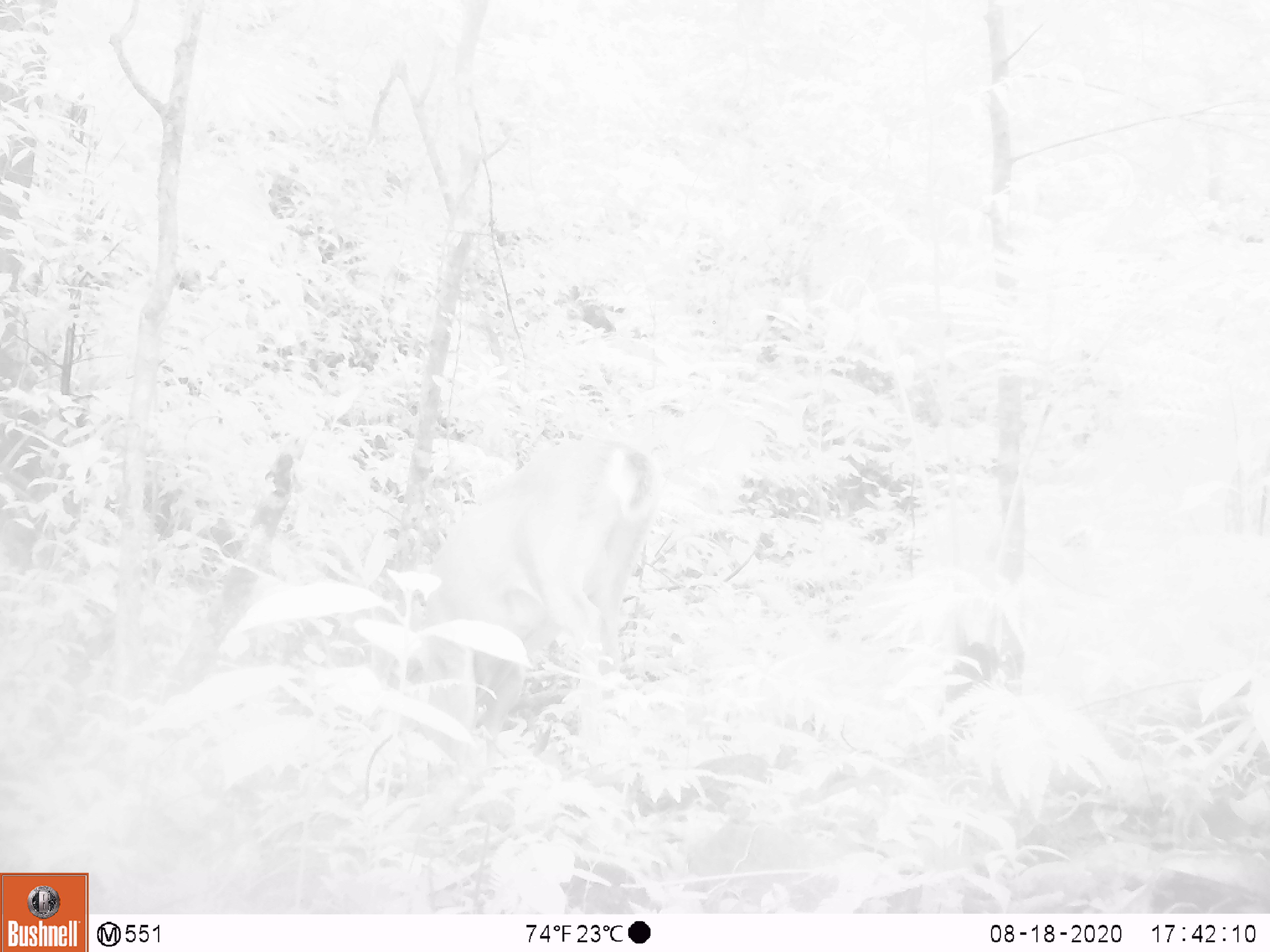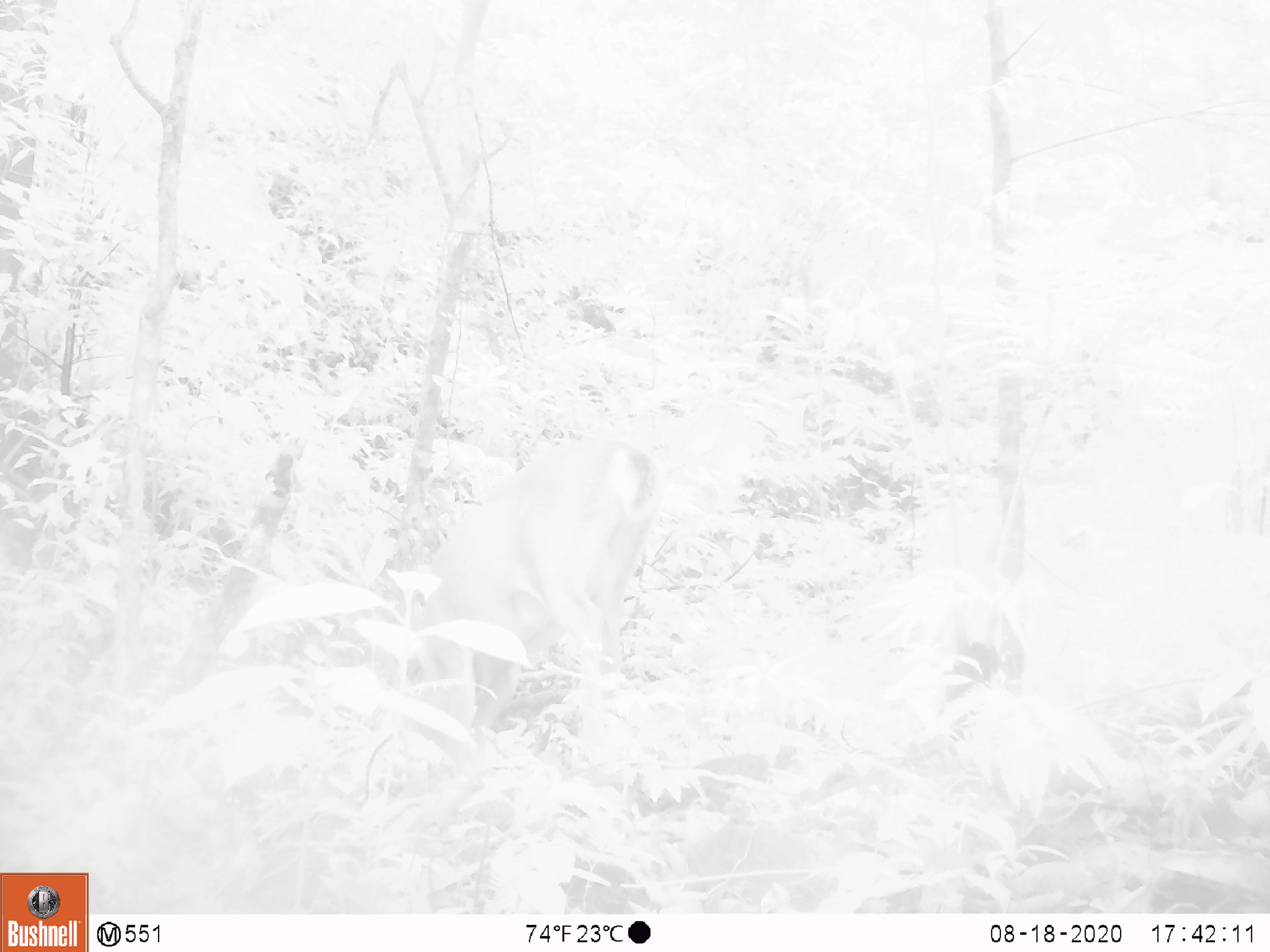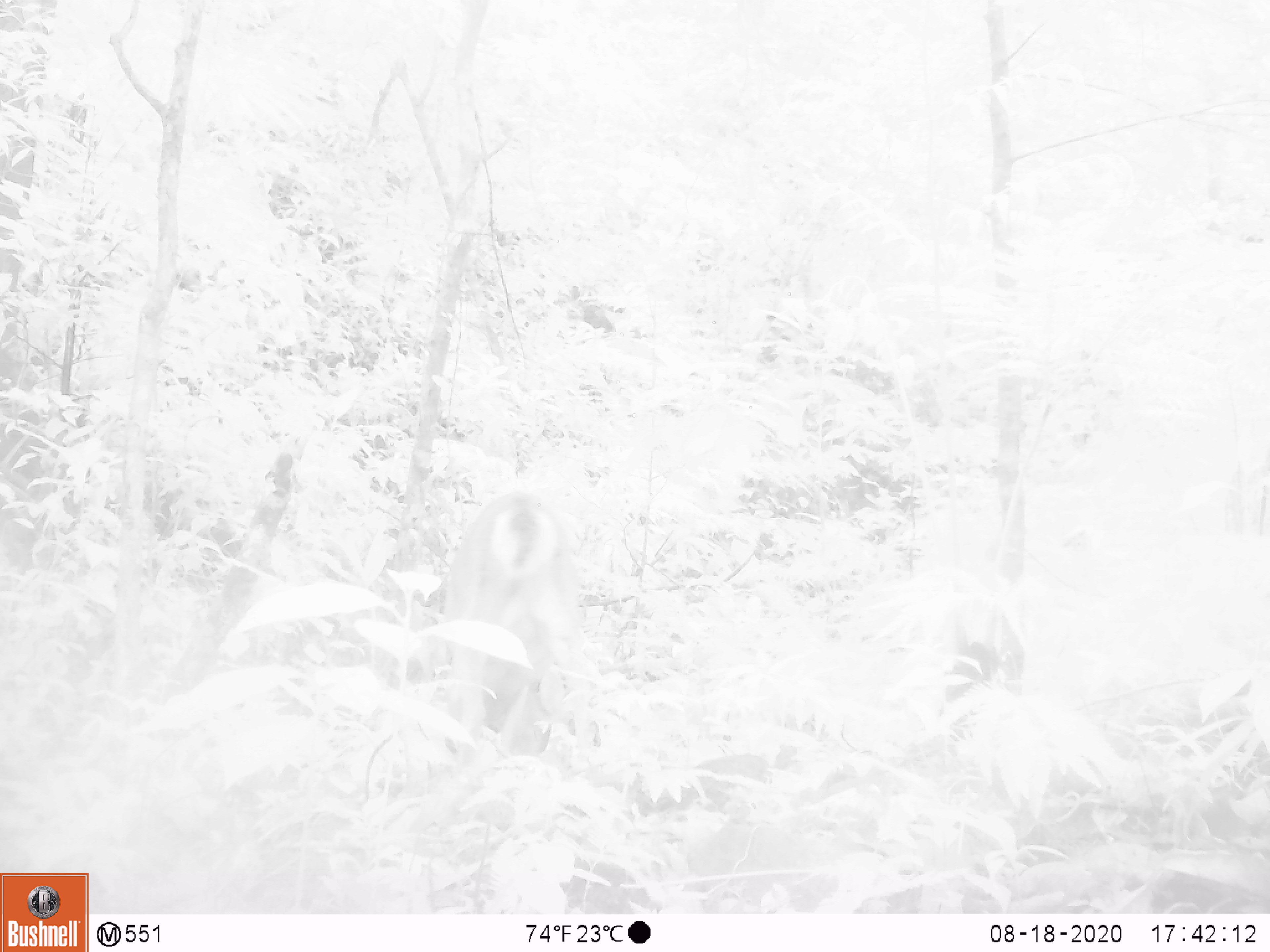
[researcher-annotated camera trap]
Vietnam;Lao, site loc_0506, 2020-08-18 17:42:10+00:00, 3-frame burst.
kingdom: Animalia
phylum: Chordata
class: Mammalia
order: Artiodactyla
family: Cervidae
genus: Muntiacus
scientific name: Muntiacus vuquangensis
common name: large-antlered muntjac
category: large antlered muntjac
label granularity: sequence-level